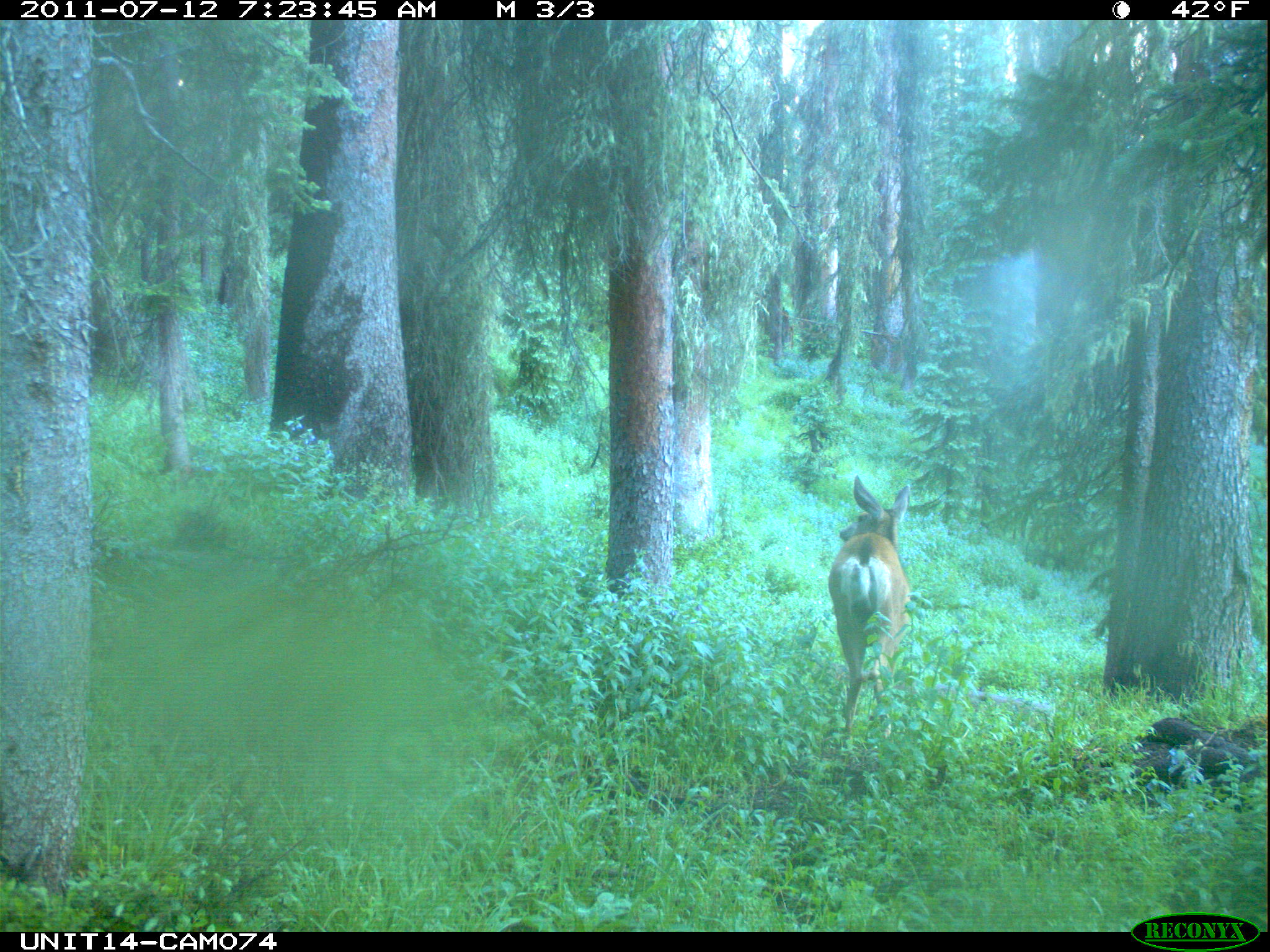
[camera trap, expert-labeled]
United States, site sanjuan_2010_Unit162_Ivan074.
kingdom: Animalia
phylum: Chordata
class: Mammalia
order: Artiodactyla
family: Cervidae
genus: Odocoileus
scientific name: Odocoileus hemionus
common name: mule deer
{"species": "Odocoileus hemionus (mule deer)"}